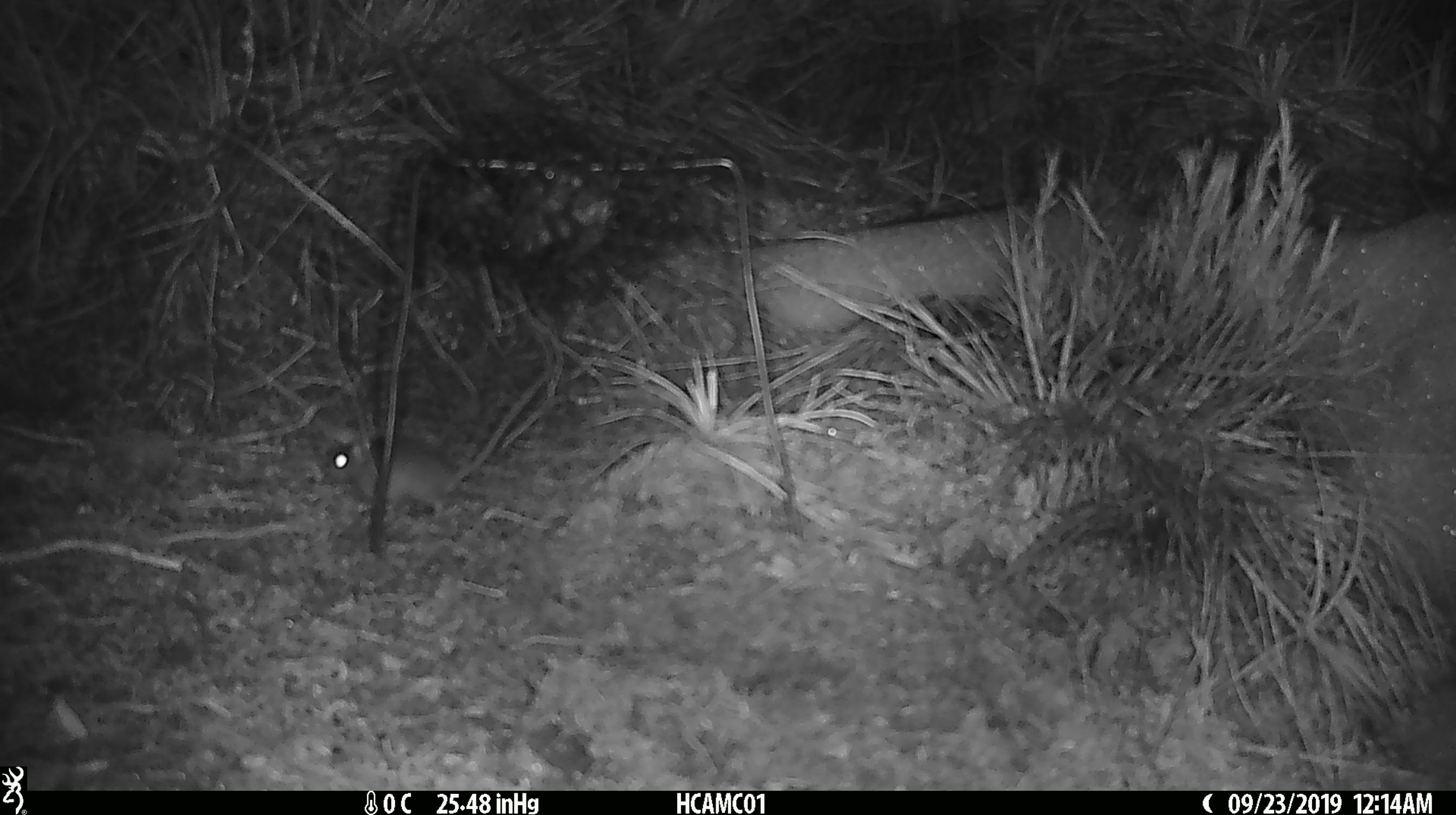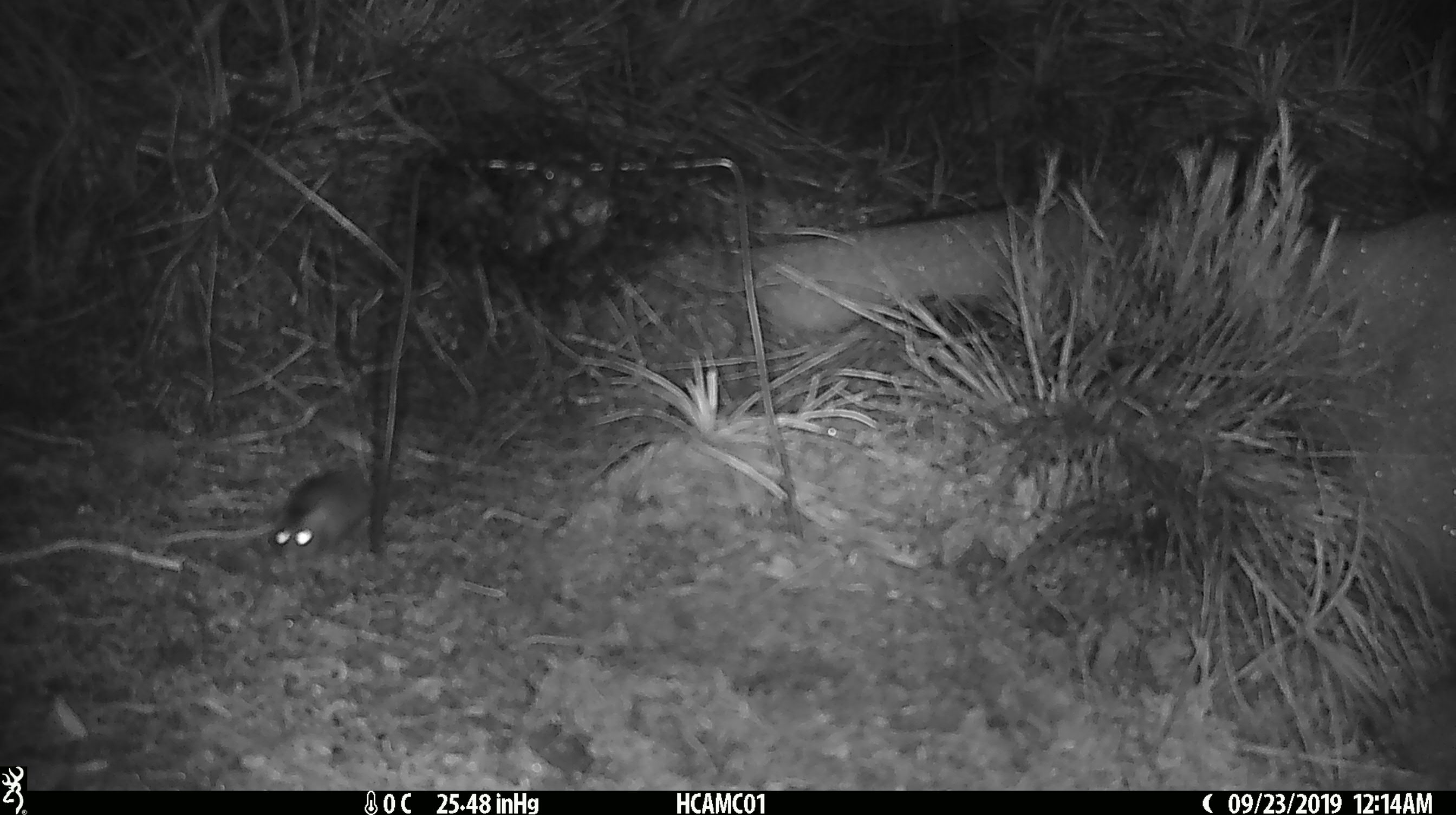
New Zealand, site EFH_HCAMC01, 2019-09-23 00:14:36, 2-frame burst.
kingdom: Animalia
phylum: Chordata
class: Mammalia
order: Rodentia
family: Muridae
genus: Mus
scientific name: Mus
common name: mouse